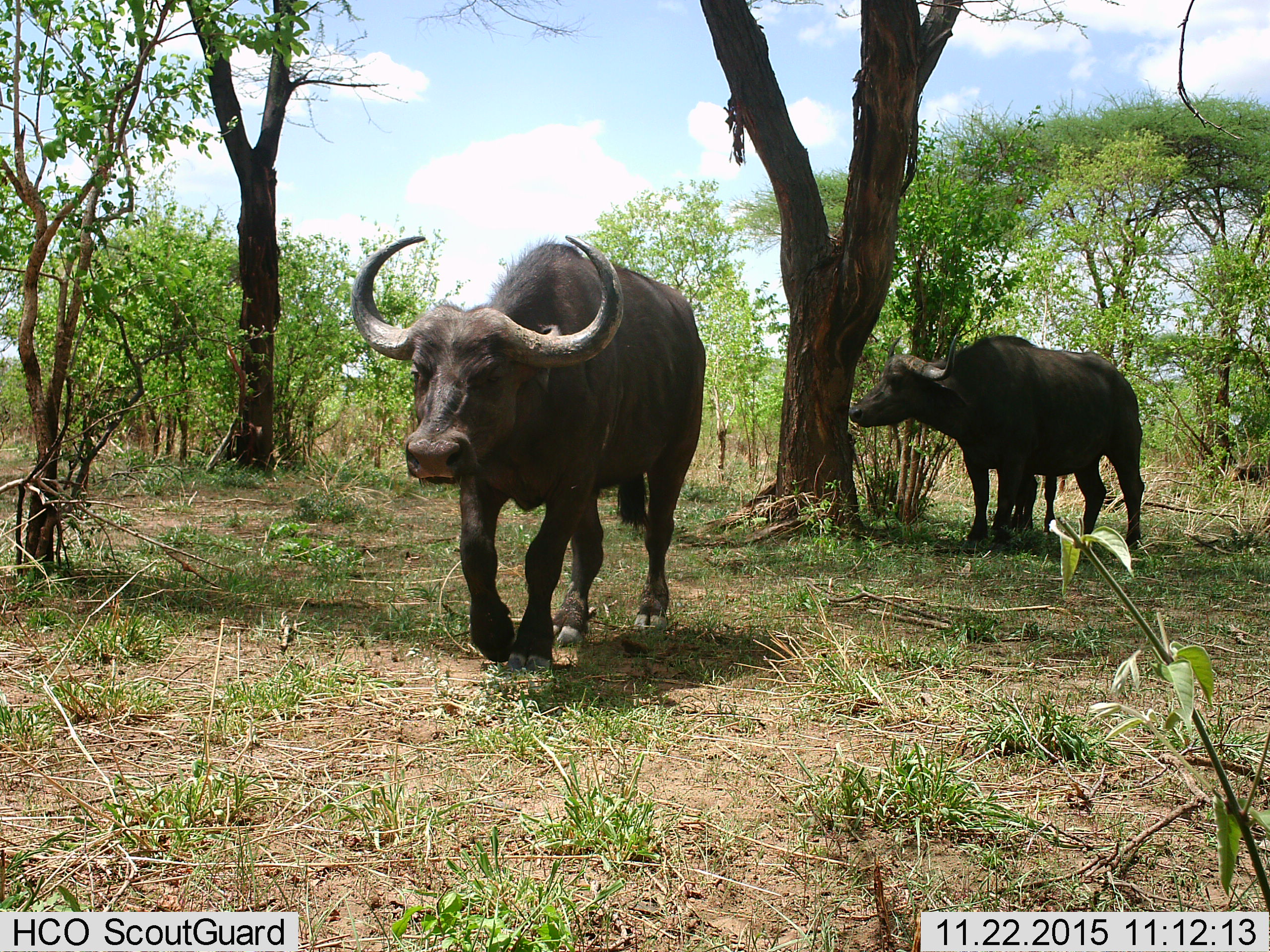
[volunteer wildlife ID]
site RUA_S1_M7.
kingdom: Animalia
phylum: Chordata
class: Mammalia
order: Artiodactyla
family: Bovidae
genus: Syncerus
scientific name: Syncerus caffer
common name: african buffalo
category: buffalo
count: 2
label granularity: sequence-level